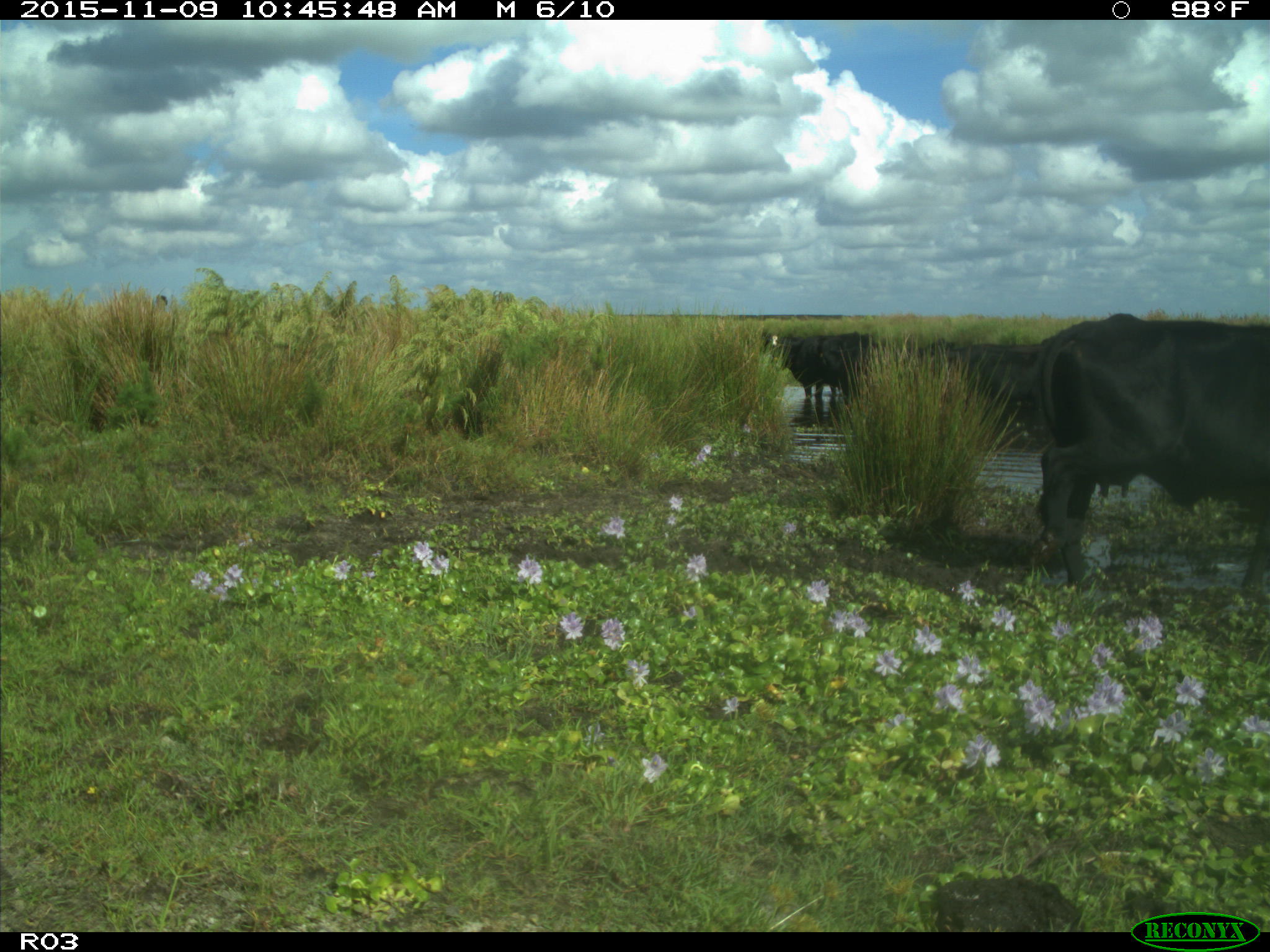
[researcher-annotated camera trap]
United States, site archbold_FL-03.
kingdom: Animalia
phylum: Chordata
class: Mammalia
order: Artiodactyla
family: Bovidae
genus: Bos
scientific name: Bos taurus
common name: domestic cow